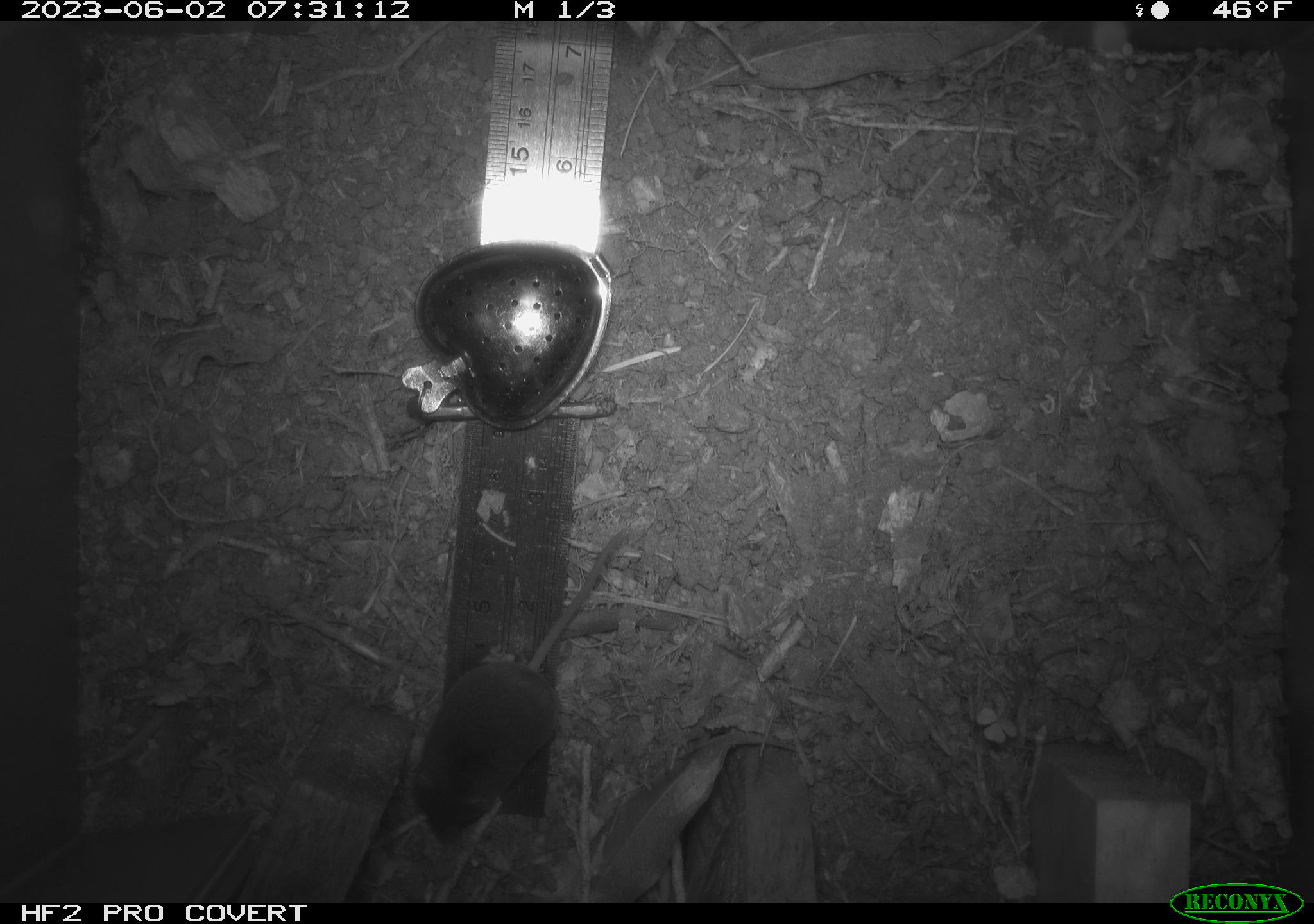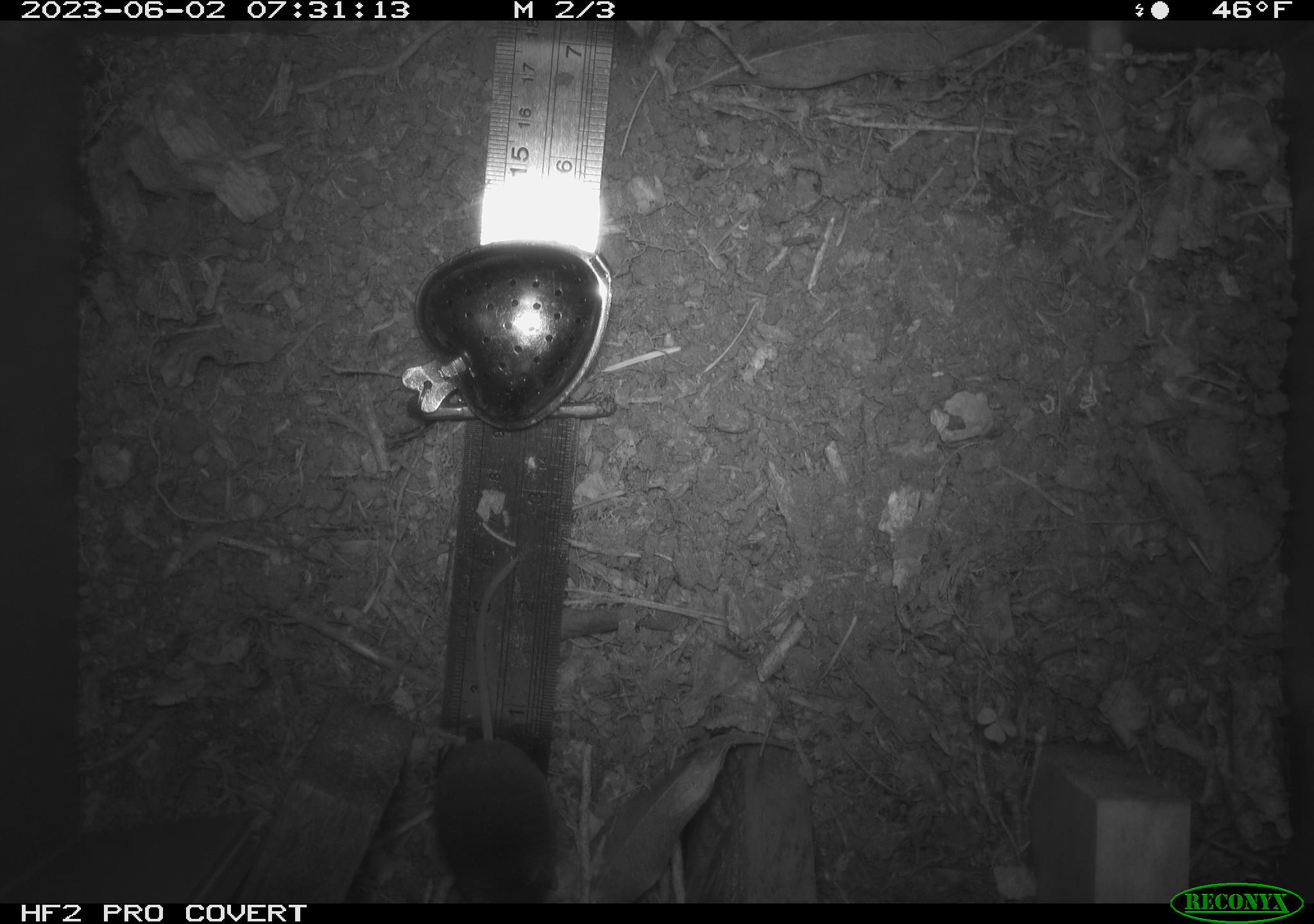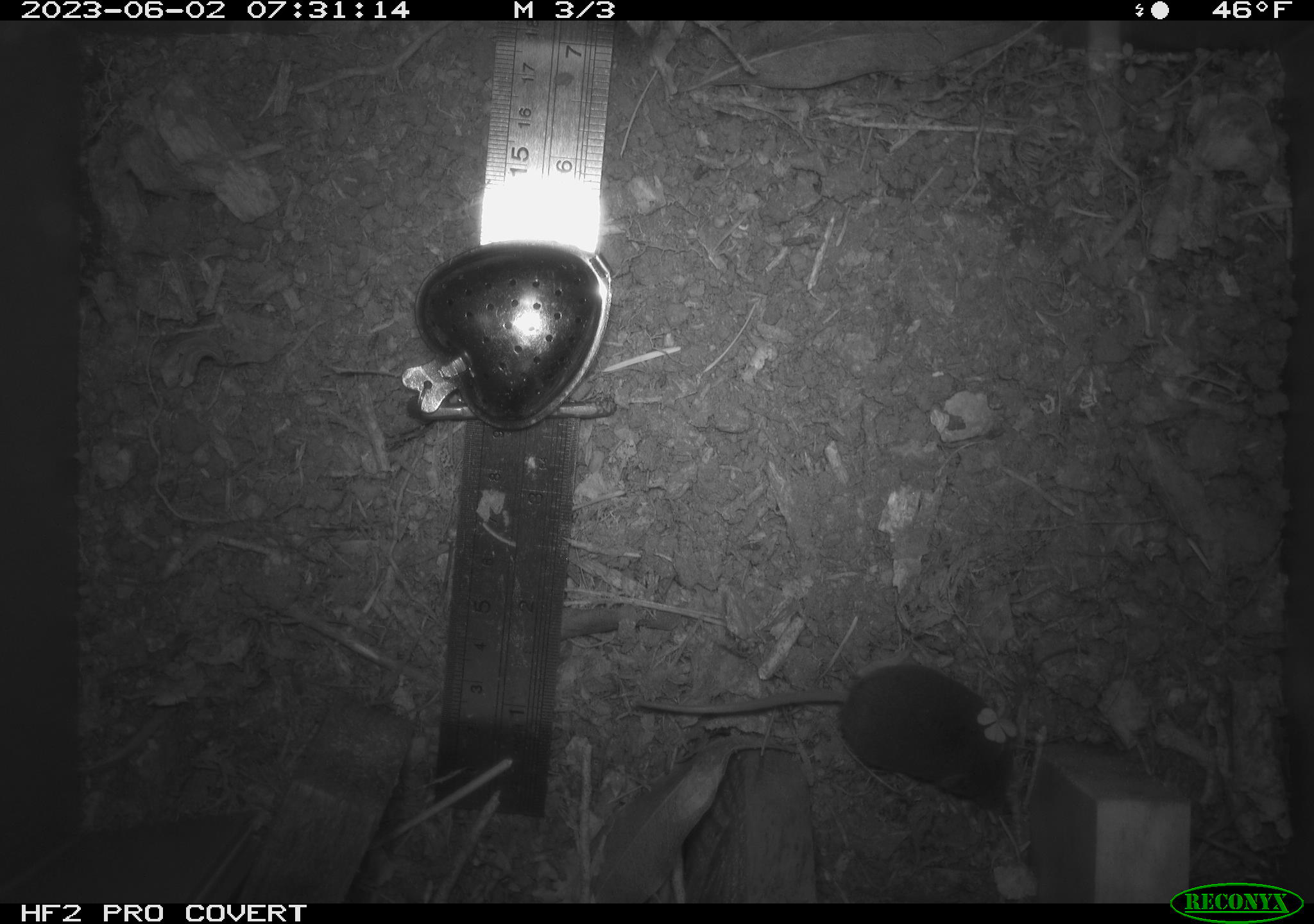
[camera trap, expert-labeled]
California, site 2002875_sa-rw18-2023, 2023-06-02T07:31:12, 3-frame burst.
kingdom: Animalia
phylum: Chordata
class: Mammalia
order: Eulipotyphla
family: Soricidae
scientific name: Soricidae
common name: shrews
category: soricidae family